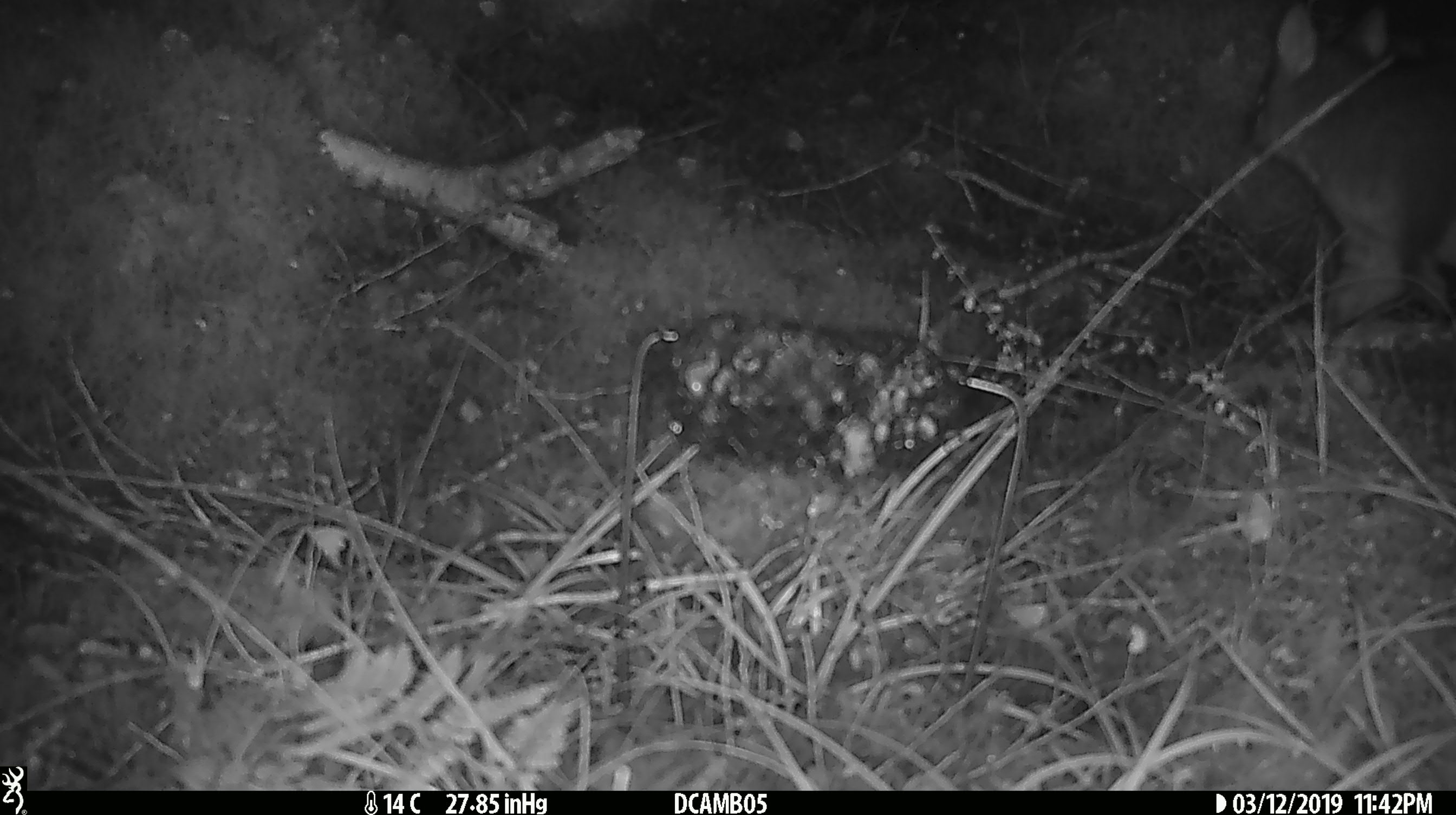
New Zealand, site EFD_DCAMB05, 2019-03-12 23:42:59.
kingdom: Animalia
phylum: Chordata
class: Mammalia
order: Carnivora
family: Felidae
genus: Felis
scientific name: Felis catus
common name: domestic cat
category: cat